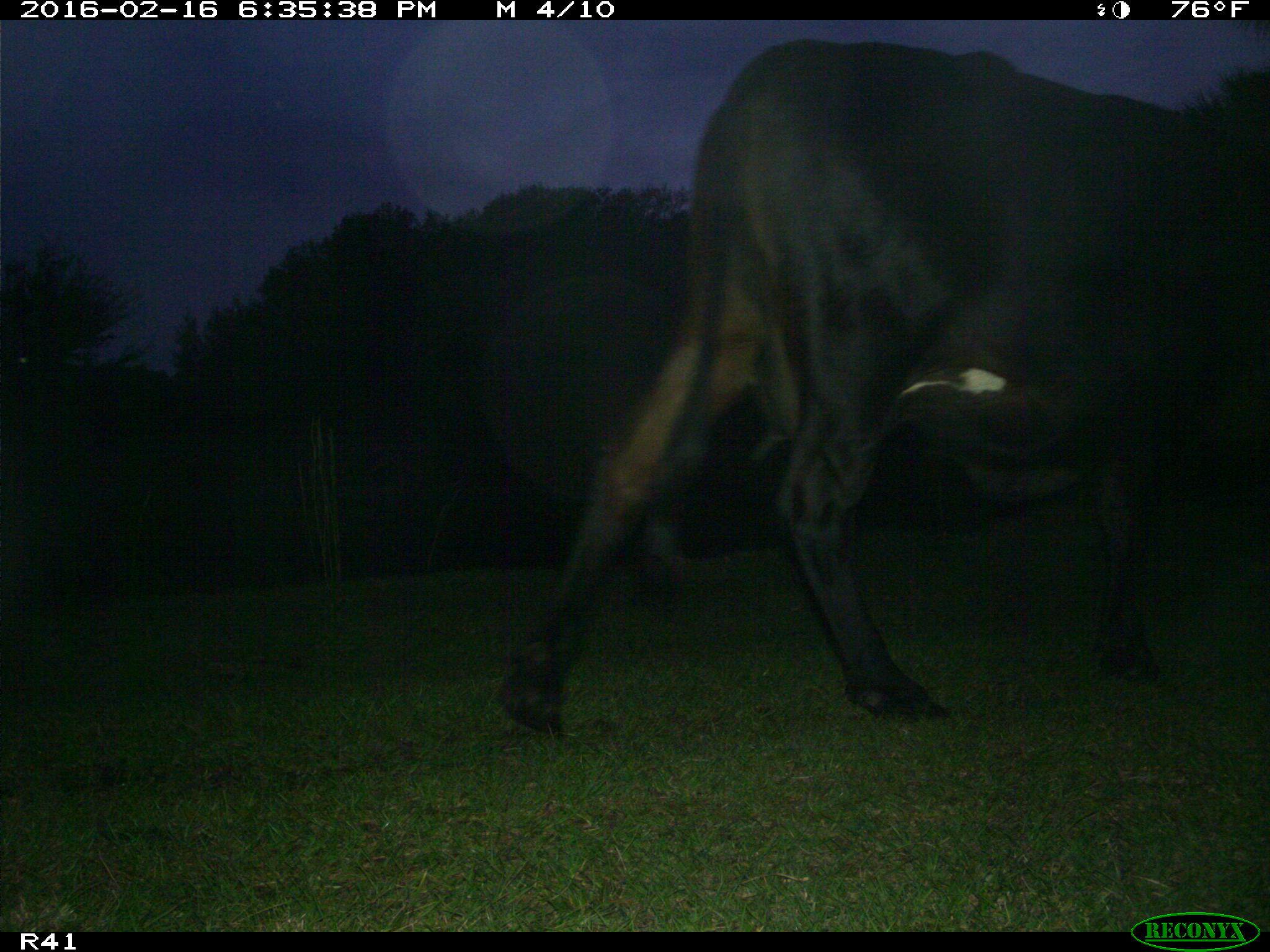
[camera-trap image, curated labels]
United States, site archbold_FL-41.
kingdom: Animalia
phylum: Chordata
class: Mammalia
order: Artiodactyla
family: Bovidae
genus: Bos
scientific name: Bos taurus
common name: domestic cow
Bos taurus (domestic cow).